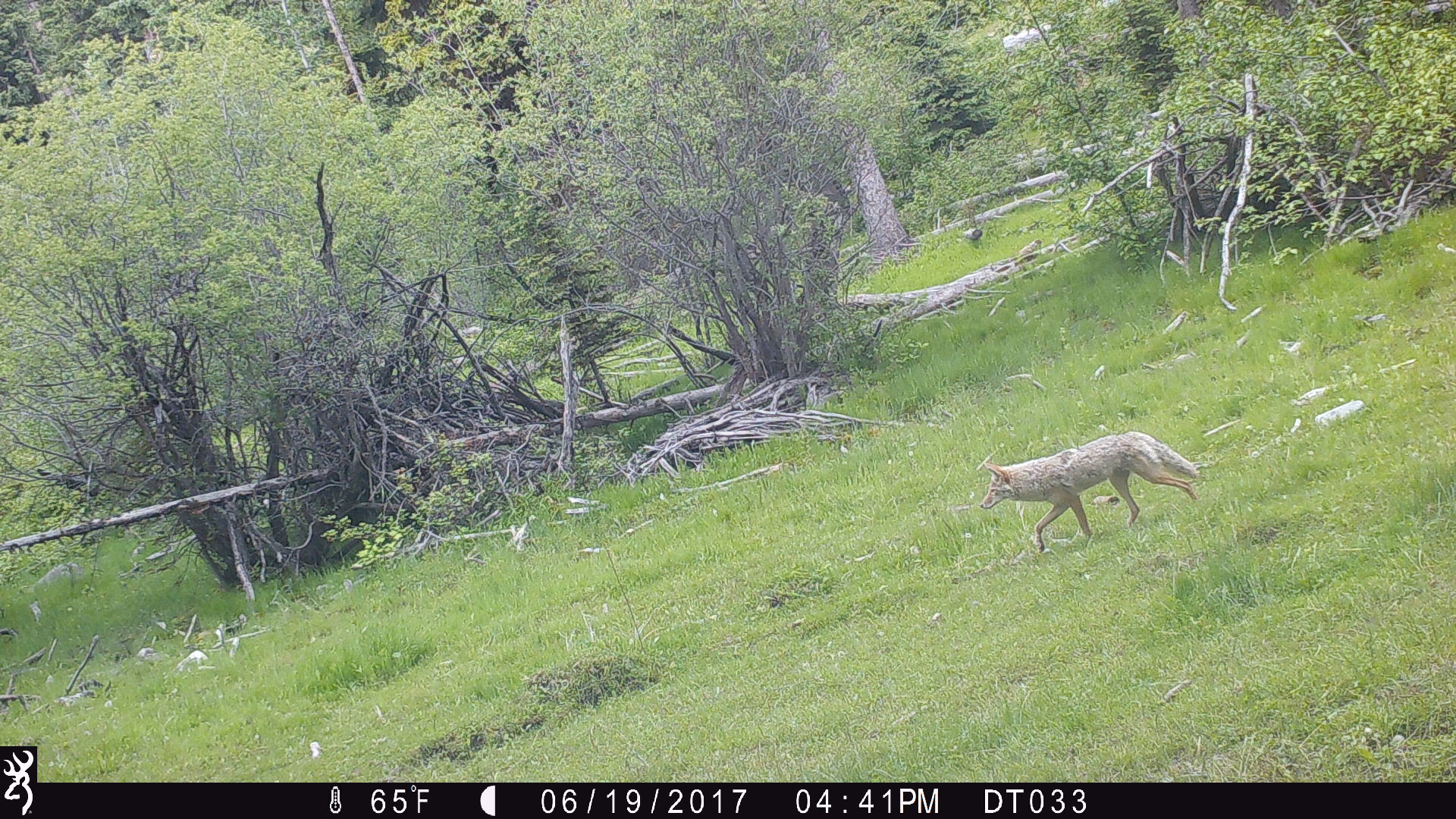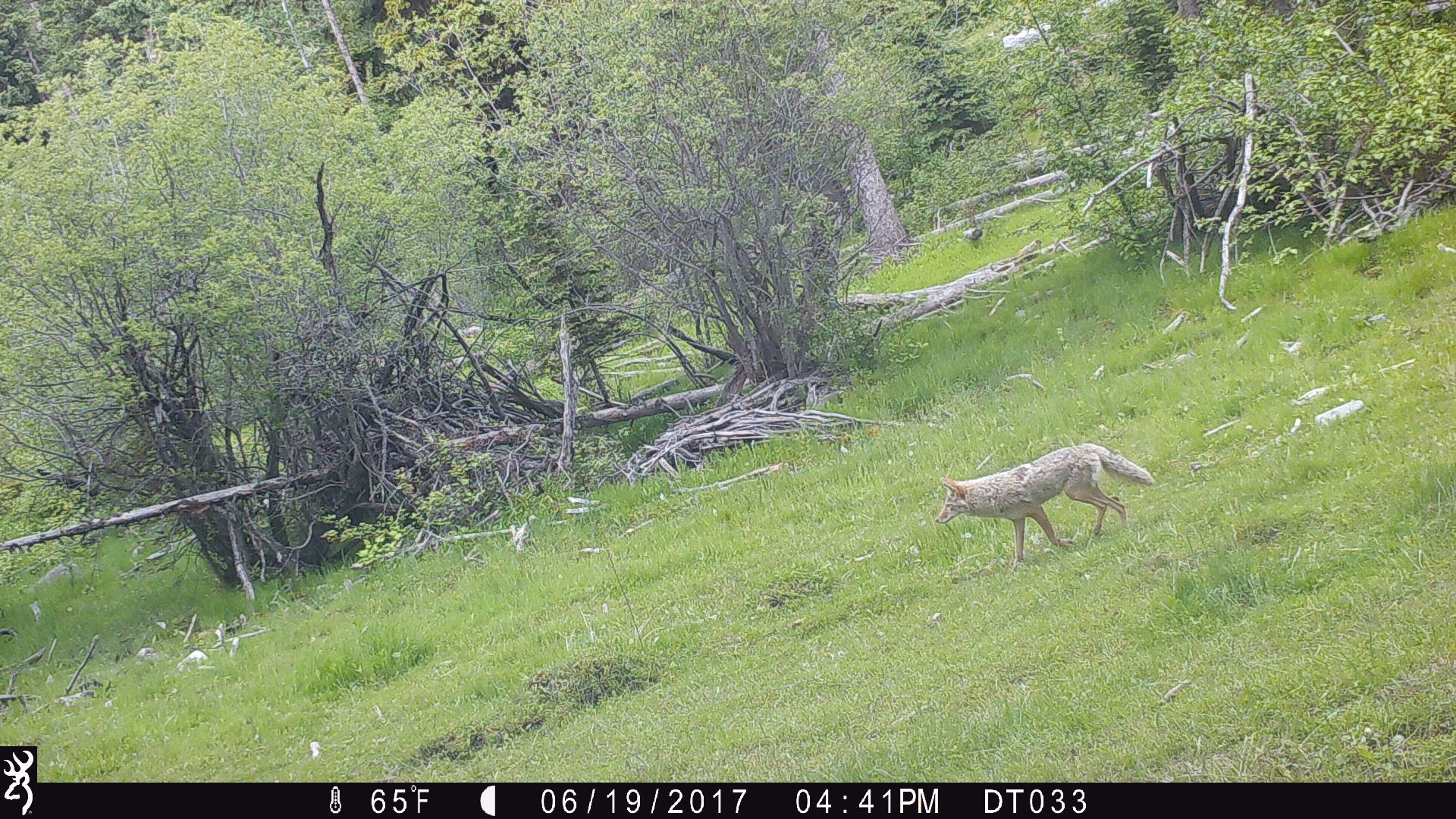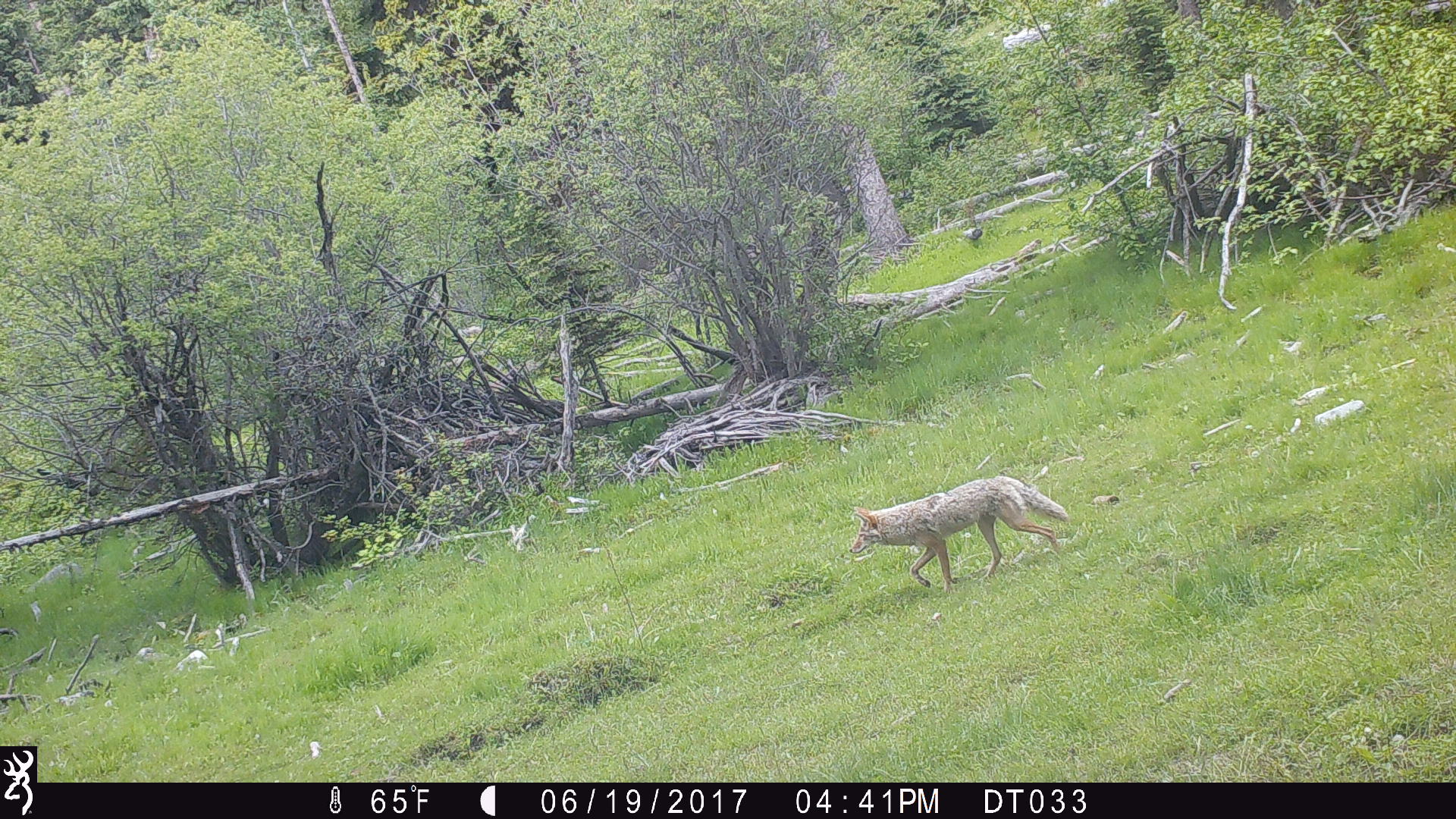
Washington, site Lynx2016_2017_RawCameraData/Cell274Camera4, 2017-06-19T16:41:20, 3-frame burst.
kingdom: Animalia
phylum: Chordata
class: Mammalia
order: Carnivora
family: Canidae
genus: Canis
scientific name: Canis latrans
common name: coyote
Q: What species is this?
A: Canis latrans (coyote).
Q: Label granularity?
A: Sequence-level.